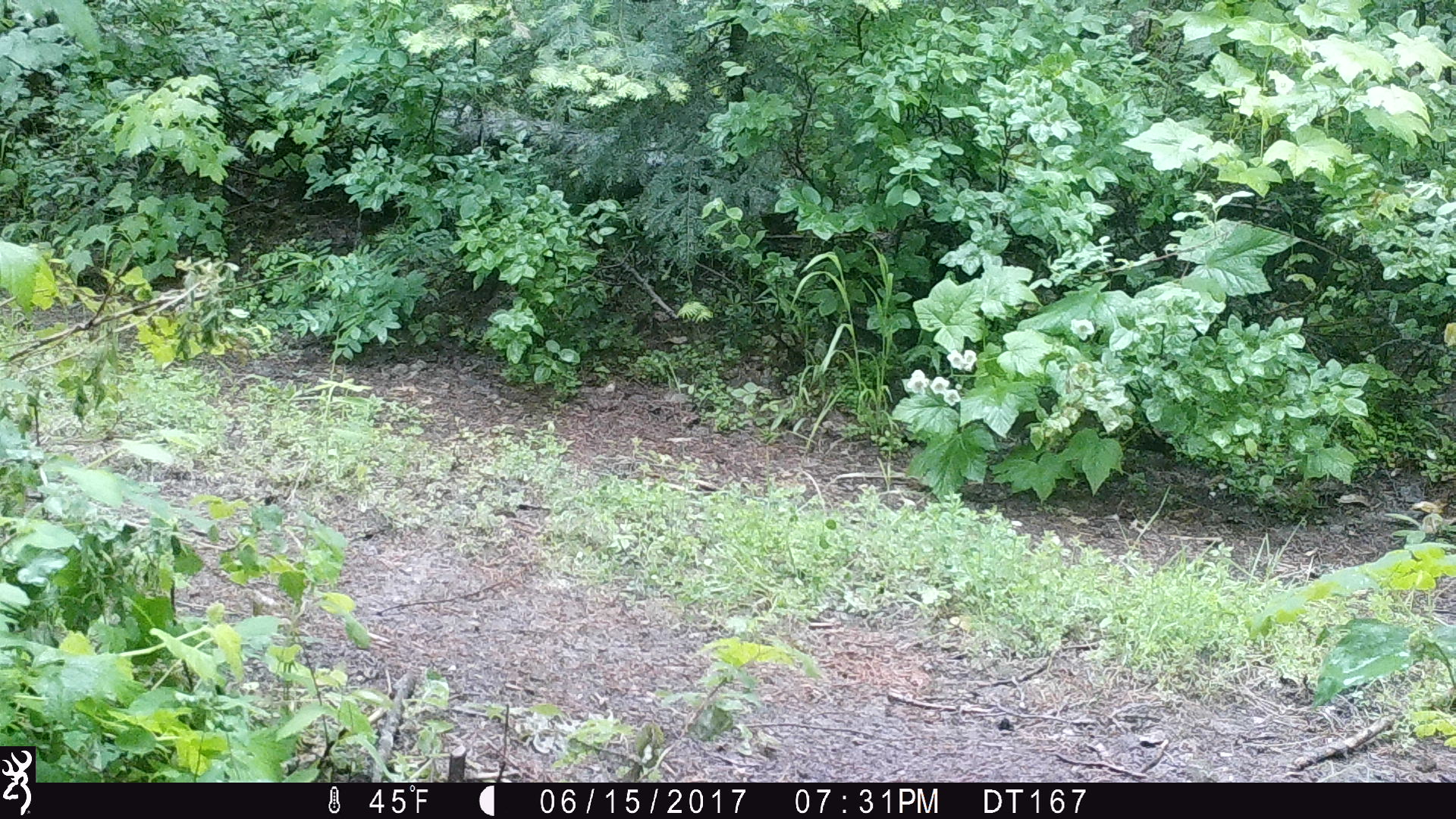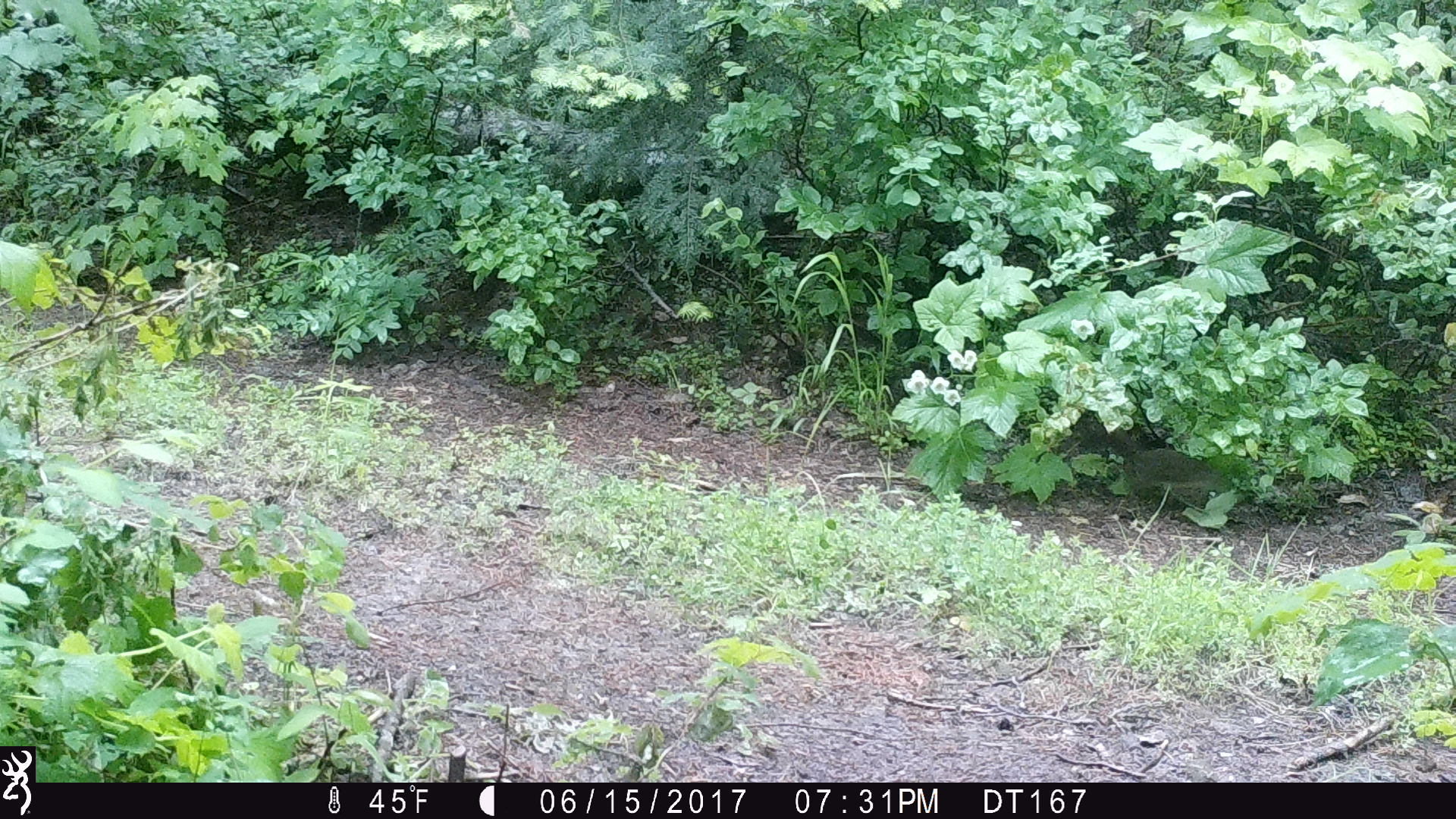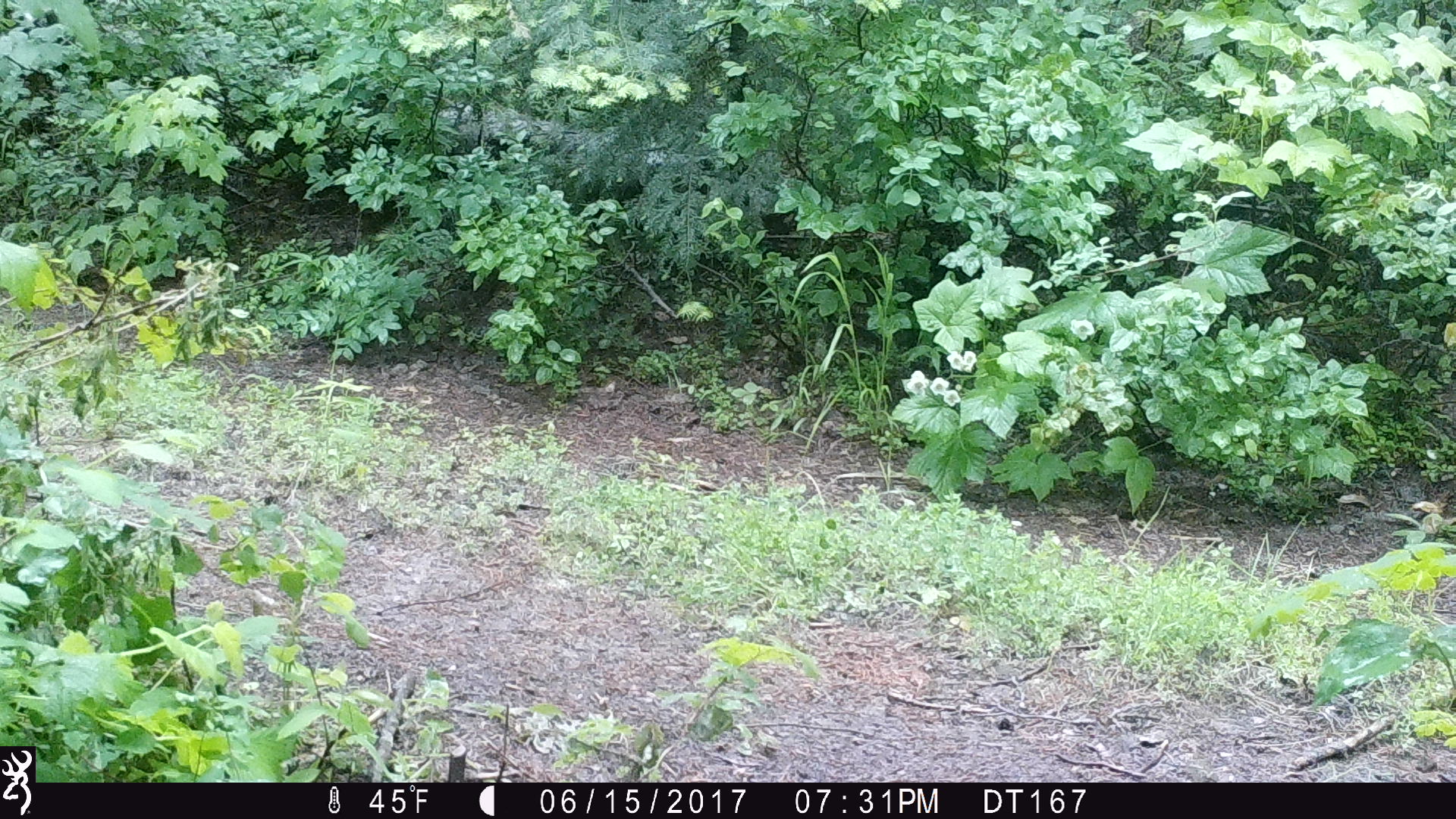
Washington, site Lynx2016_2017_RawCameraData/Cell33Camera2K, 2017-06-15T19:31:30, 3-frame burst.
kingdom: Animalia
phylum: Chordata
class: Mammalia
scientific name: Mammalia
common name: small mammal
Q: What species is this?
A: Small mammal (Mammalia).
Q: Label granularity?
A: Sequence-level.